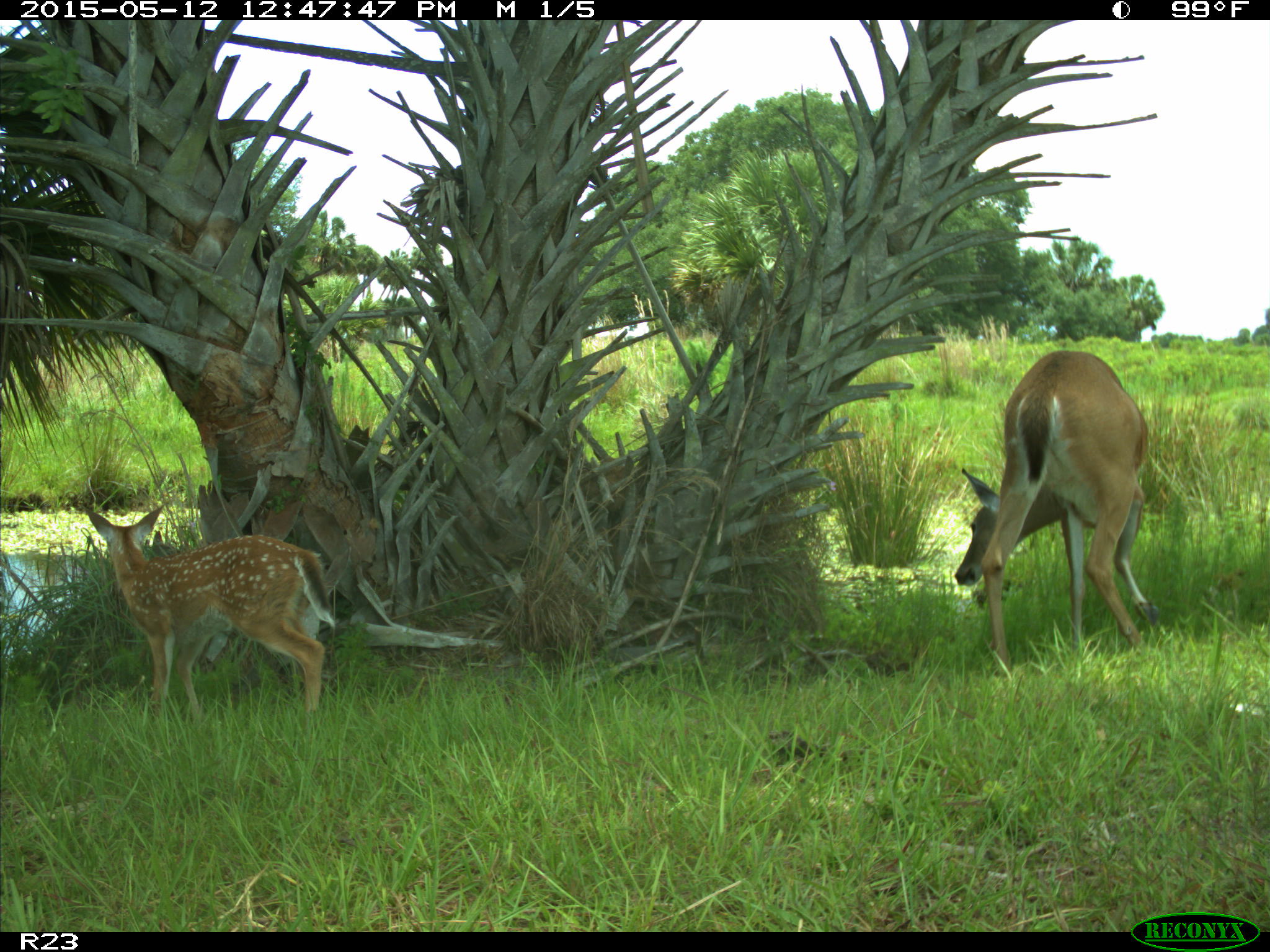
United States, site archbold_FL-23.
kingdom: Animalia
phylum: Chordata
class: Mammalia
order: Artiodactyla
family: Bovidae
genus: Bos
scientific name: Bos taurus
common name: domestic cow